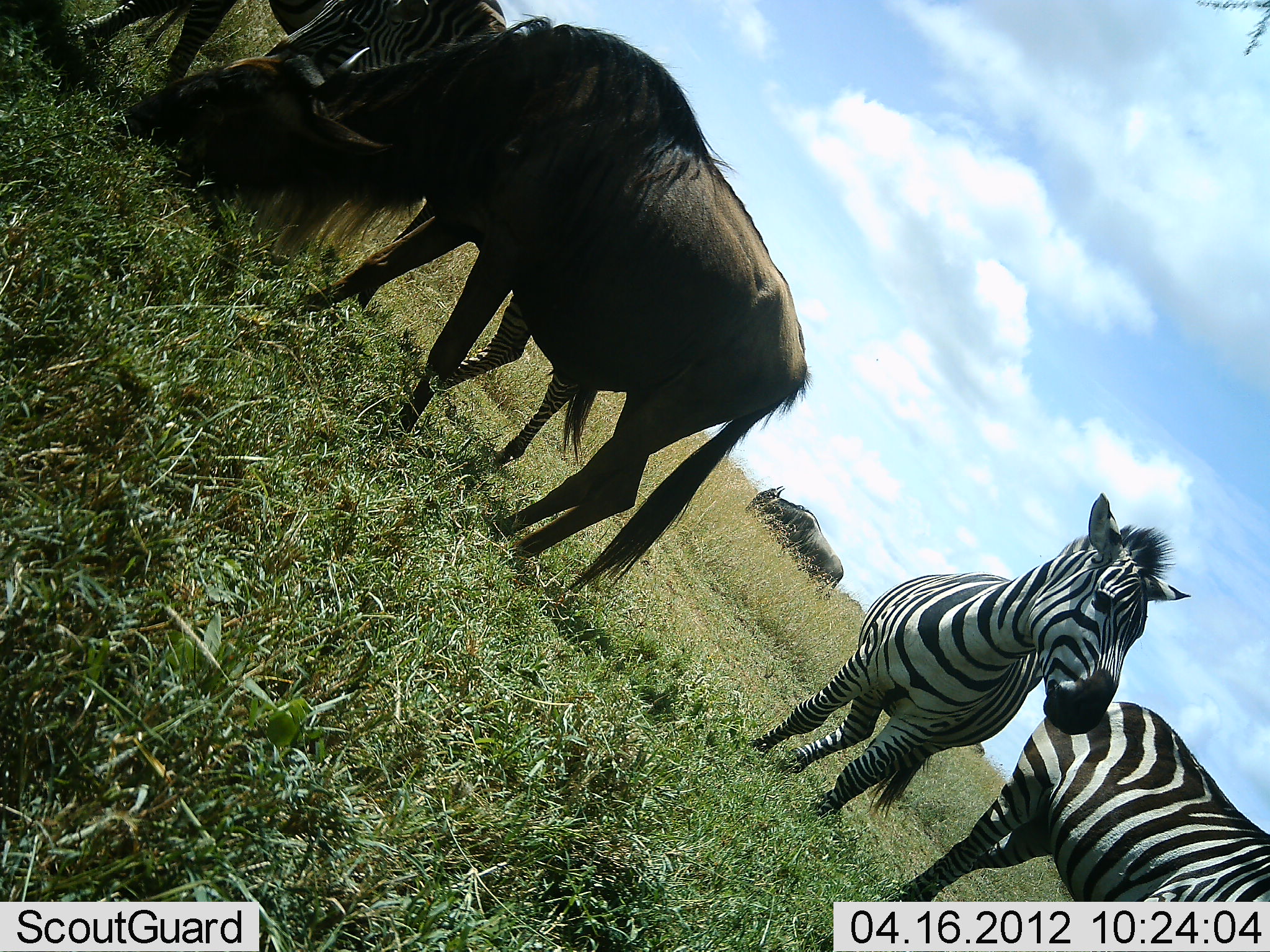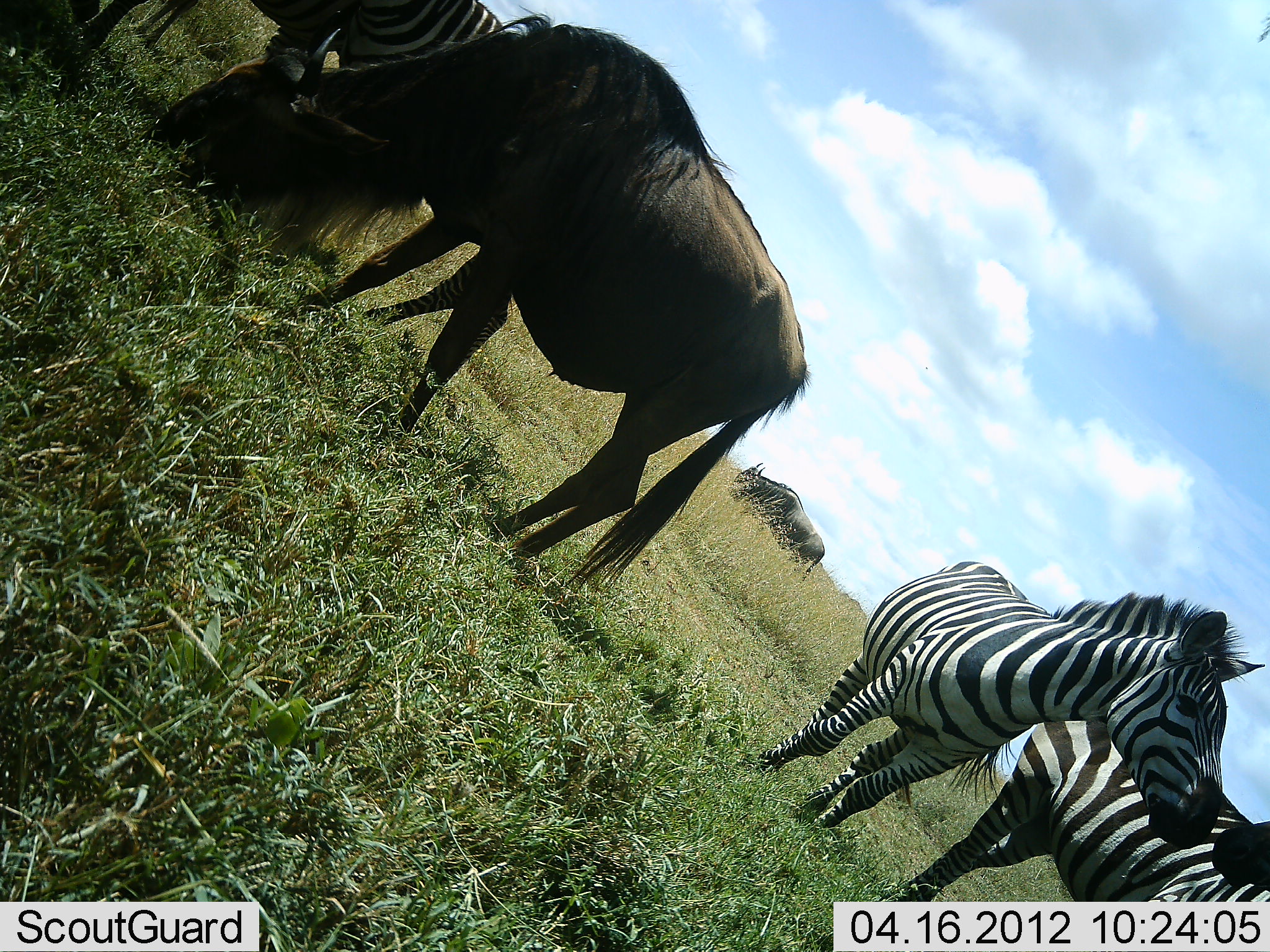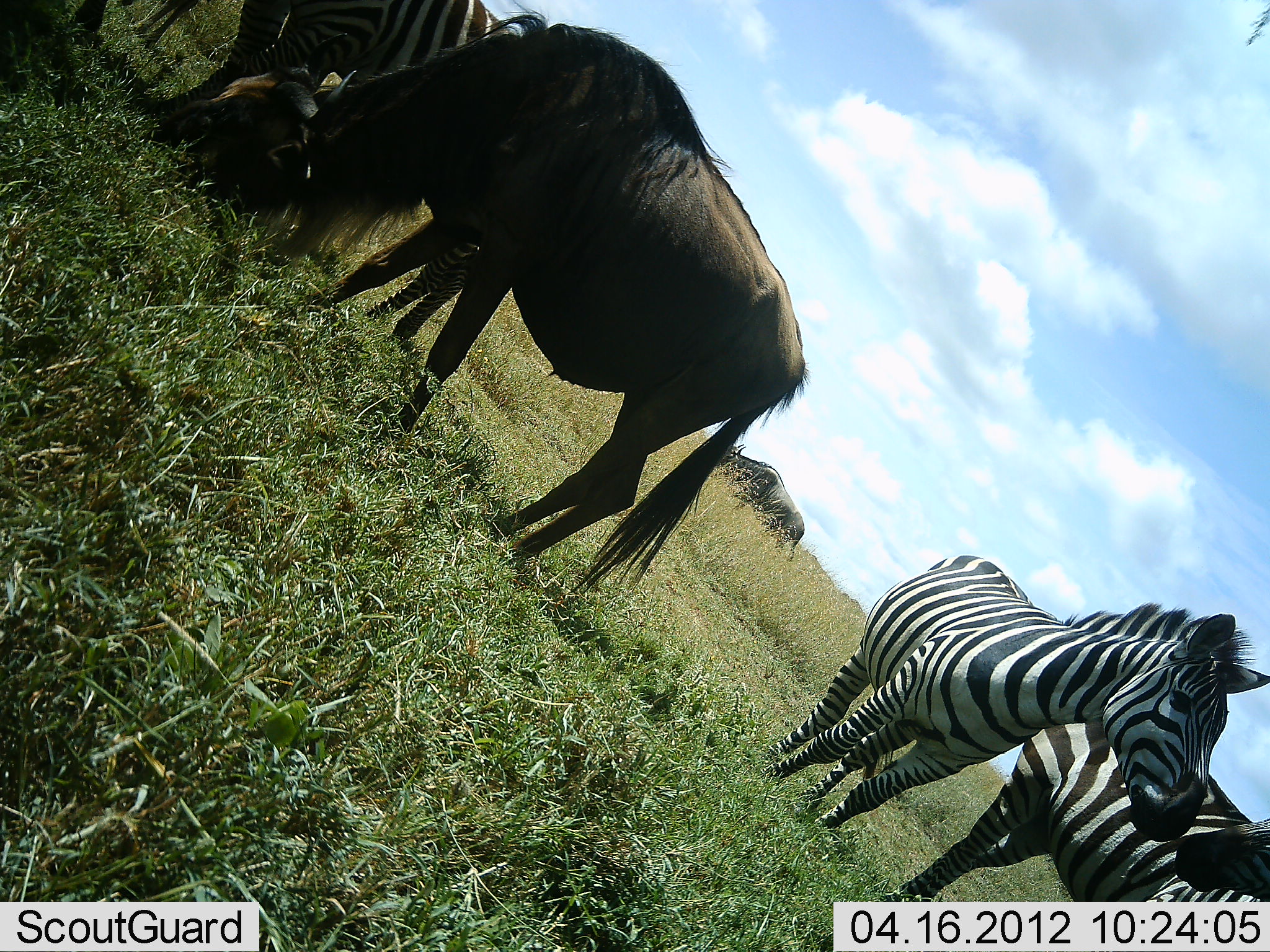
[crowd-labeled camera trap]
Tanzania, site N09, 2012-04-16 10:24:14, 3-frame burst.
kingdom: Animalia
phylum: Chordata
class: Mammalia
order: Artiodactyla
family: Bovidae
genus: Connochaetes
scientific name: Connochaetes taurinus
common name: blue wildebeest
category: wildebeest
Wildebeest (blue wildebeest) (Connochaetes taurinus), count 2. Behavior (volunteer vote fractions): standing 24%, resting 0%, moving 15%, interacting 3%. Young present (vote fraction): 0%. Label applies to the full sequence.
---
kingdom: Animalia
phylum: Chordata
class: Mammalia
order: Perissodactyla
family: Equidae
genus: Equus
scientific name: Equus quagga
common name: plains zebra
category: zebra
Zebra (plains zebra) (Equus quagga), count 3. Behavior (volunteer vote fractions): standing 85%, resting 0%, moving 15%, interacting 21%. Young present (vote fraction): 9%. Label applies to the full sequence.